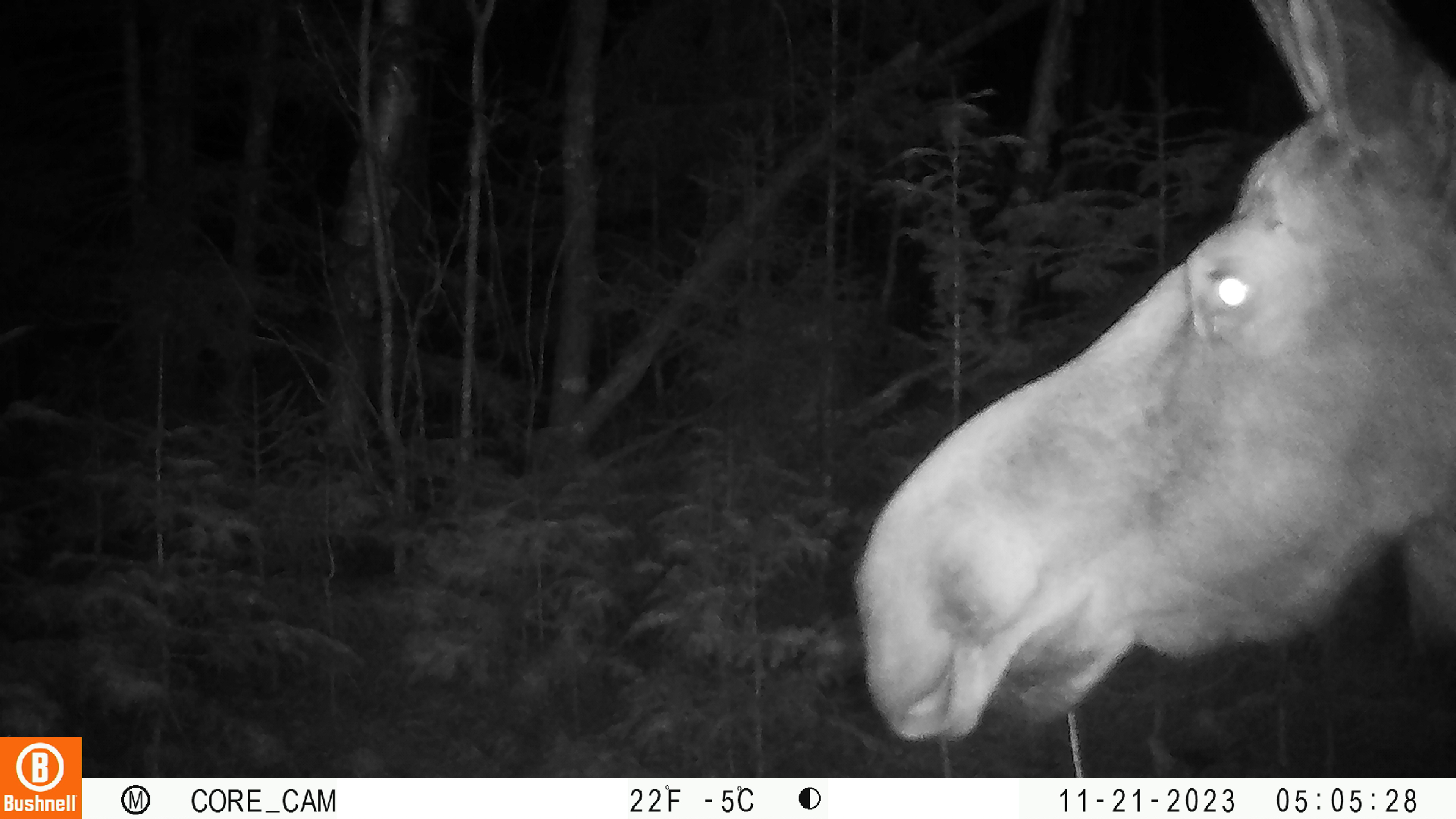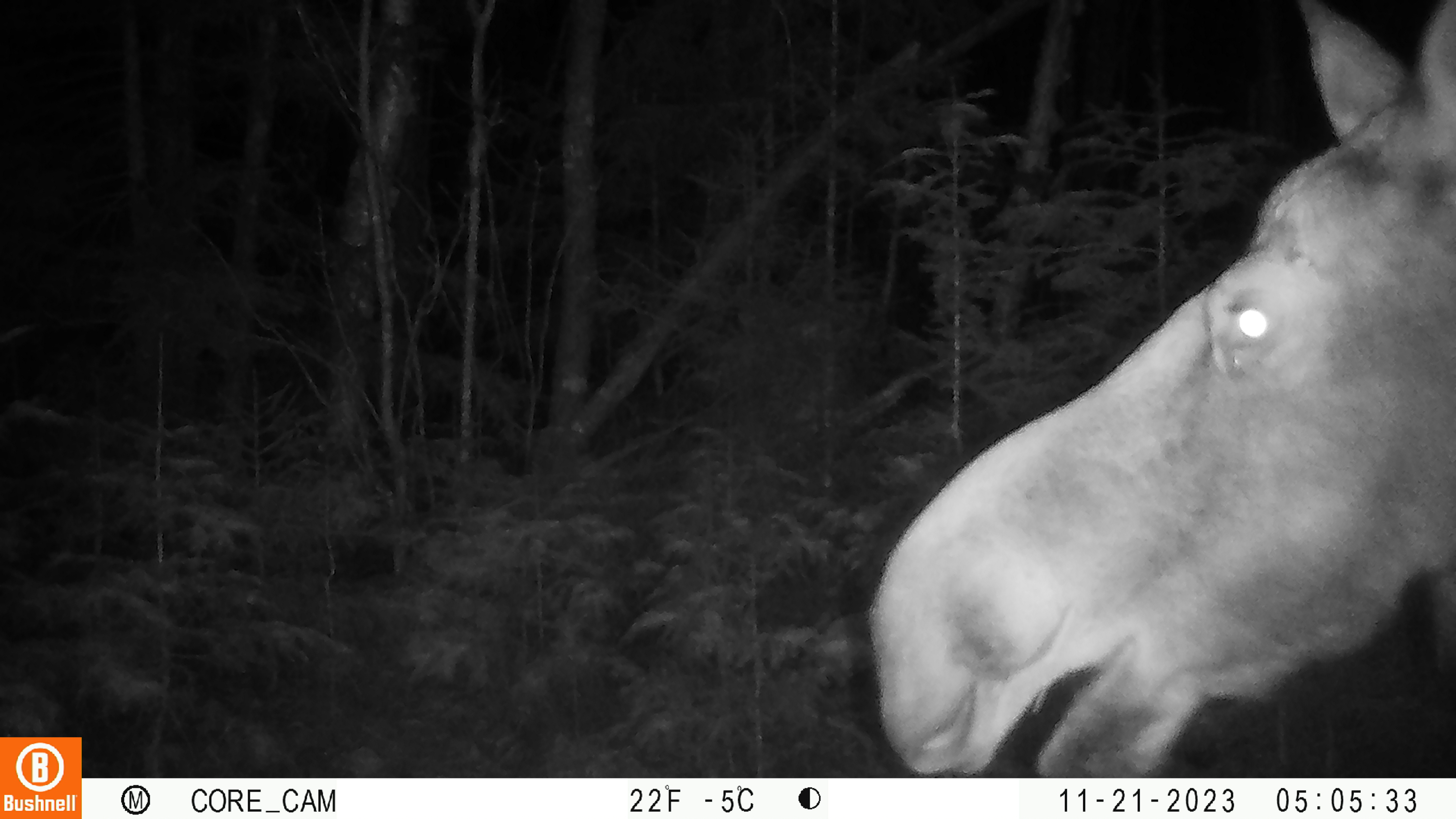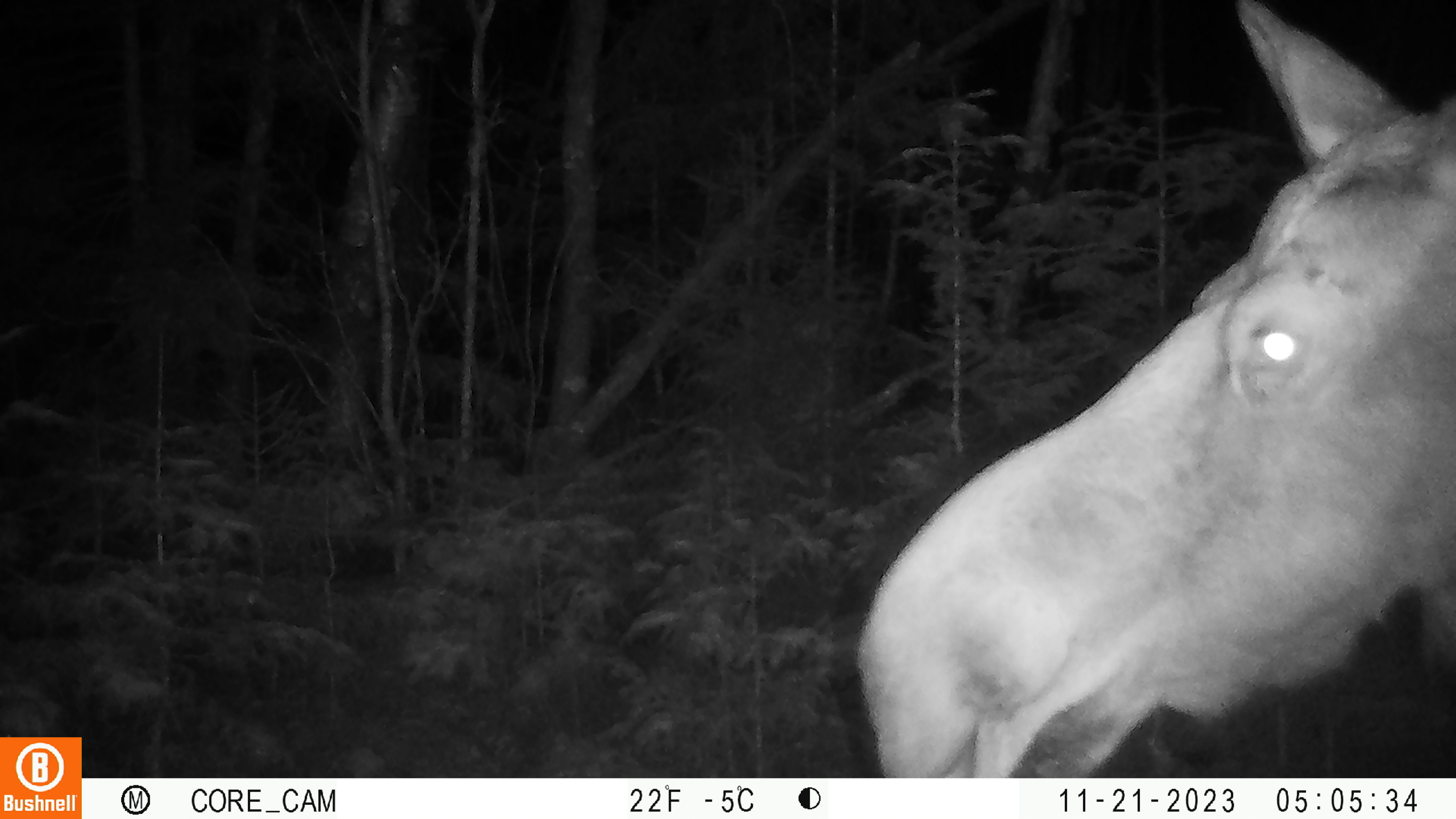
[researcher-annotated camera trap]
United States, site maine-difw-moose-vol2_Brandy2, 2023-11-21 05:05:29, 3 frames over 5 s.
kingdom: Animalia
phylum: Chordata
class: Mammalia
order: Artiodactyla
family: Cervidae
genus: Alces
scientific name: Alces alces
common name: moose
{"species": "moose (Alces alces)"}